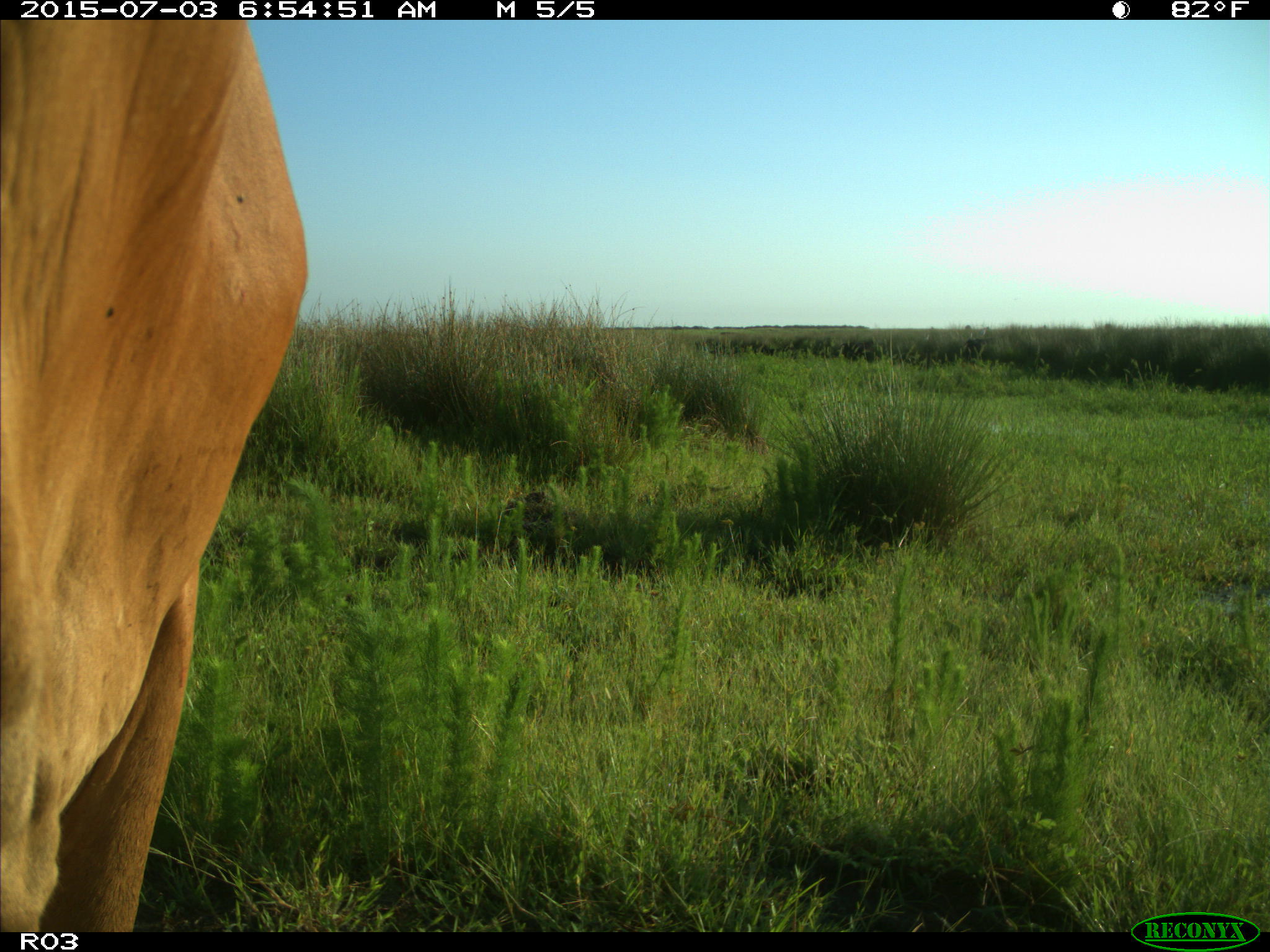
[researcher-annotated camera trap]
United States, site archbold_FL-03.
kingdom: Animalia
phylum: Chordata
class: Mammalia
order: Artiodactyla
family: Bovidae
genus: Bos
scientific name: Bos taurus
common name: domestic cow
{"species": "Bos taurus (domestic cow)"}